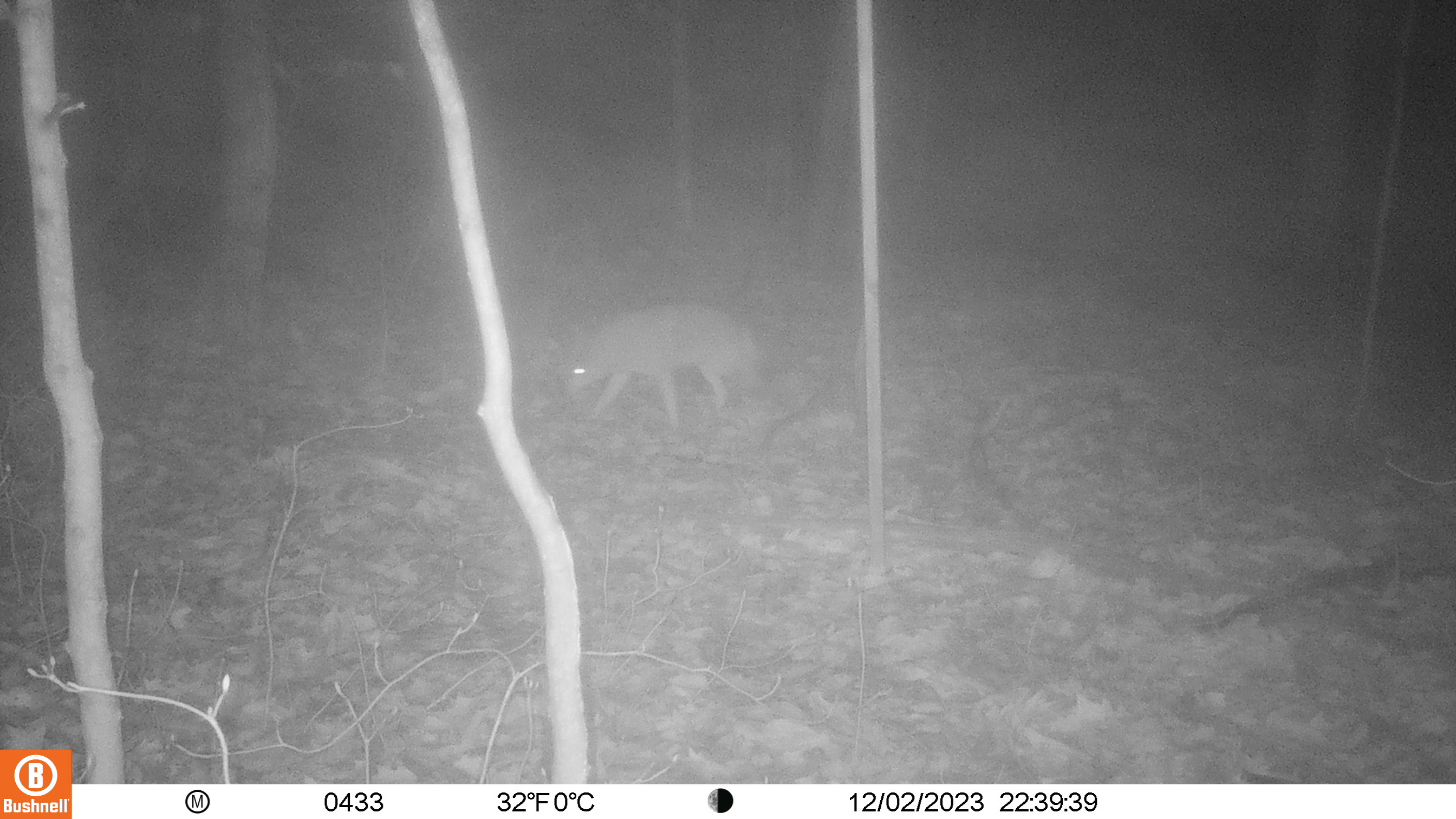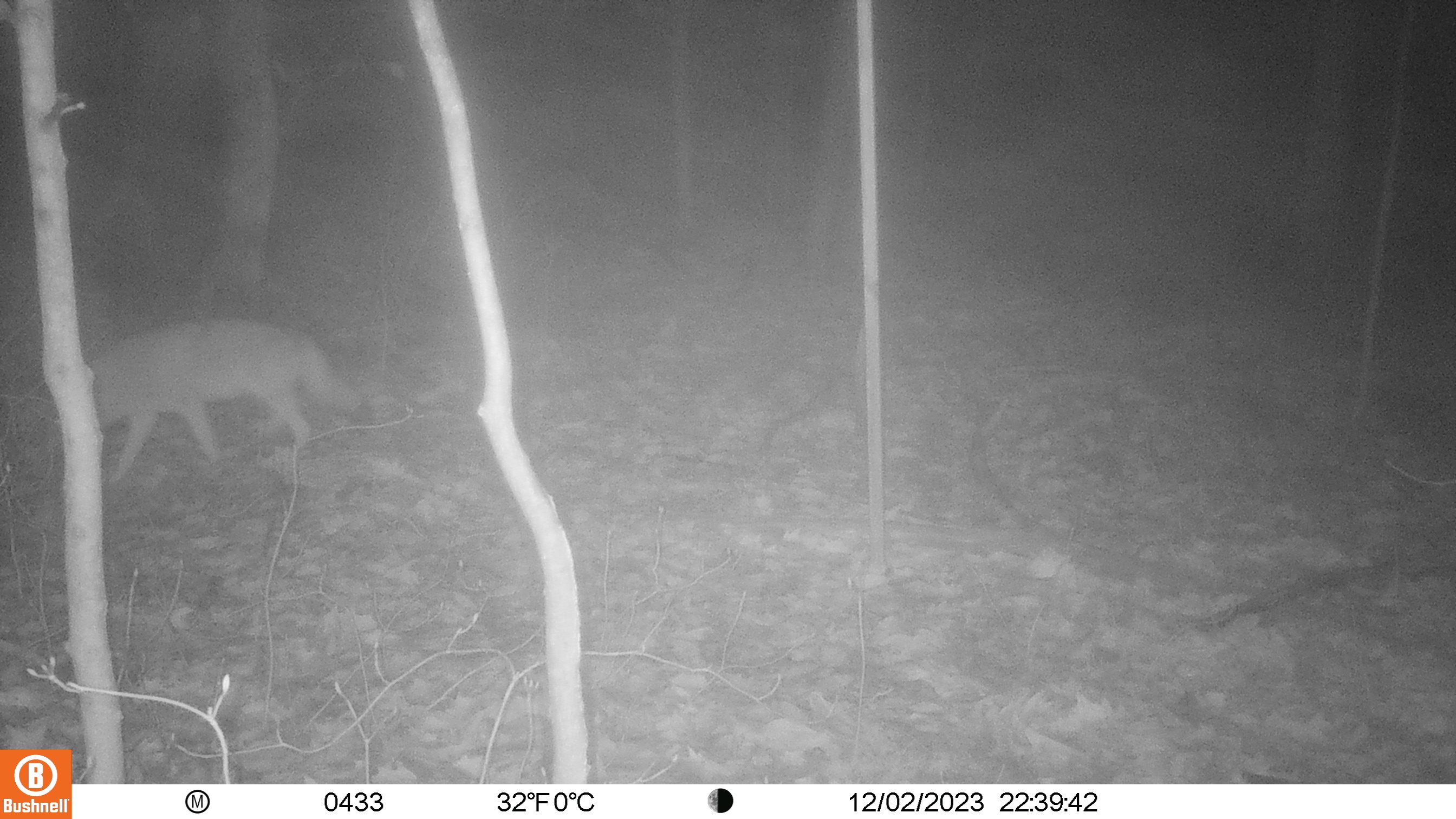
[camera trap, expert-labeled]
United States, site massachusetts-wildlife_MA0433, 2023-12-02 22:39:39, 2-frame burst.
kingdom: Animalia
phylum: Chordata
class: Mammalia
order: Carnivora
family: Canidae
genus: Canis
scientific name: Canis latrans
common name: coyote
Coyote (Canis latrans).